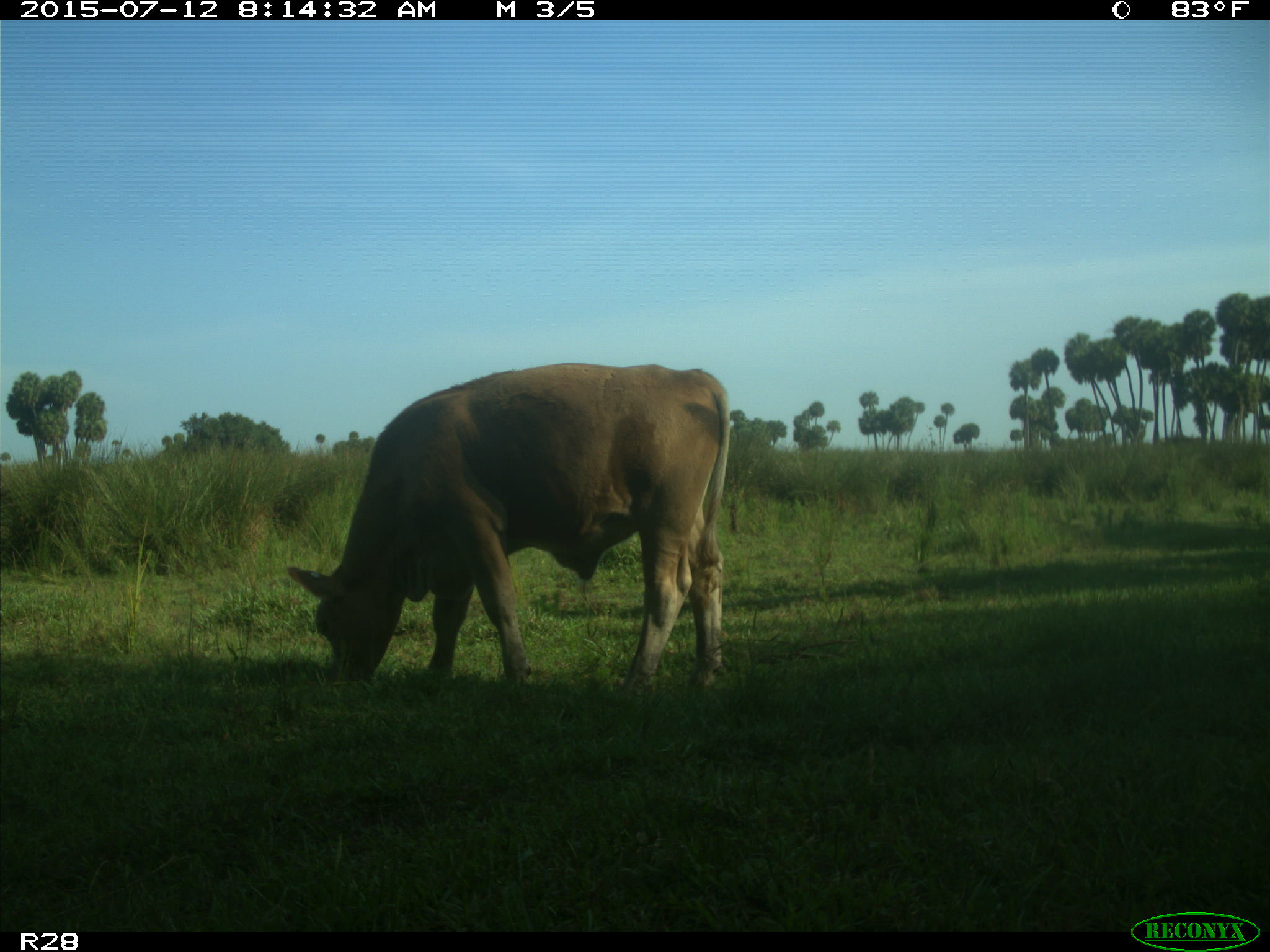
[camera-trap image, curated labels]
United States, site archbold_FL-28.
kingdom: Animalia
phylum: Chordata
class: Mammalia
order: Artiodactyla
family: Bovidae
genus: Bos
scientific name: Bos taurus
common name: domestic cow